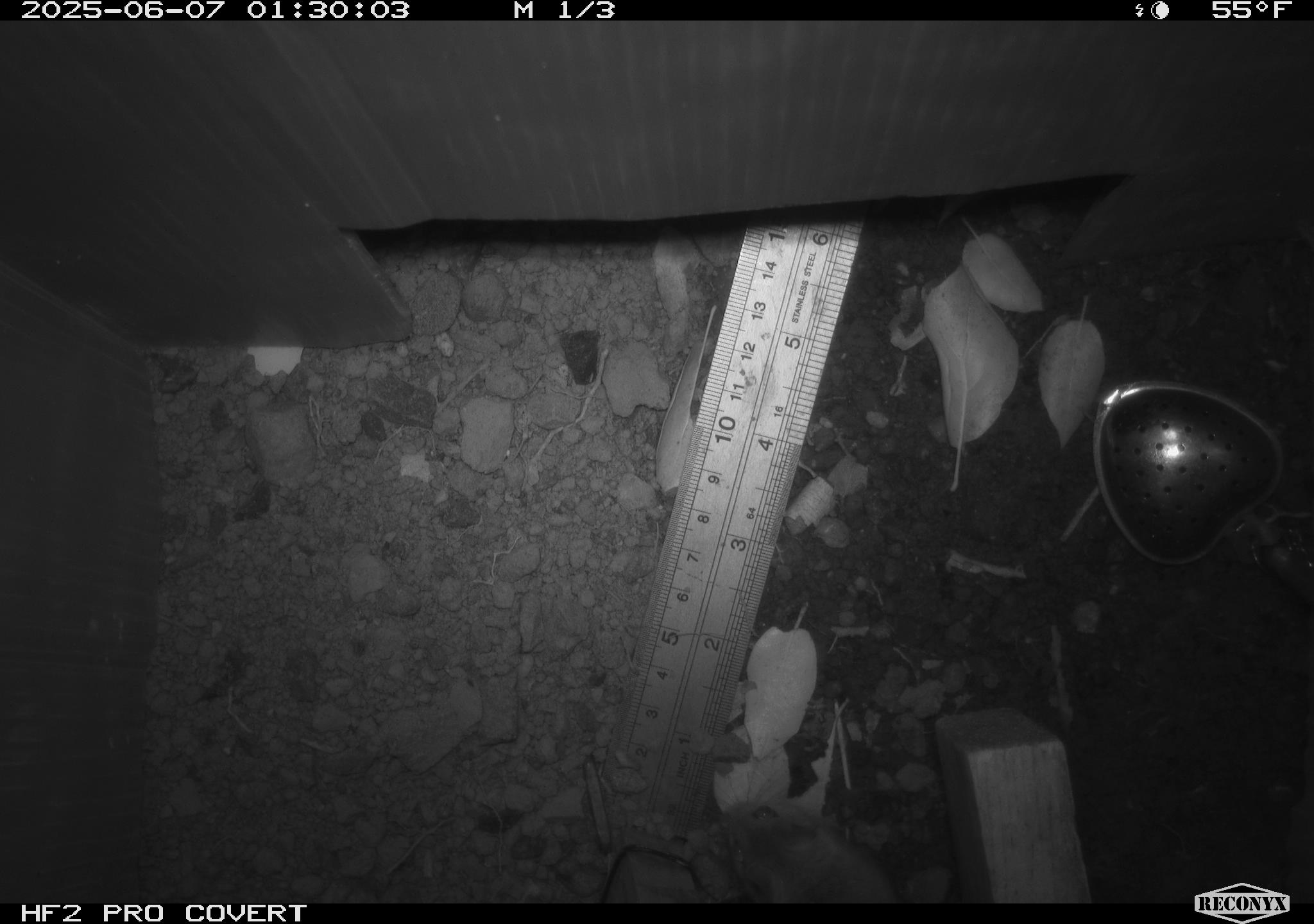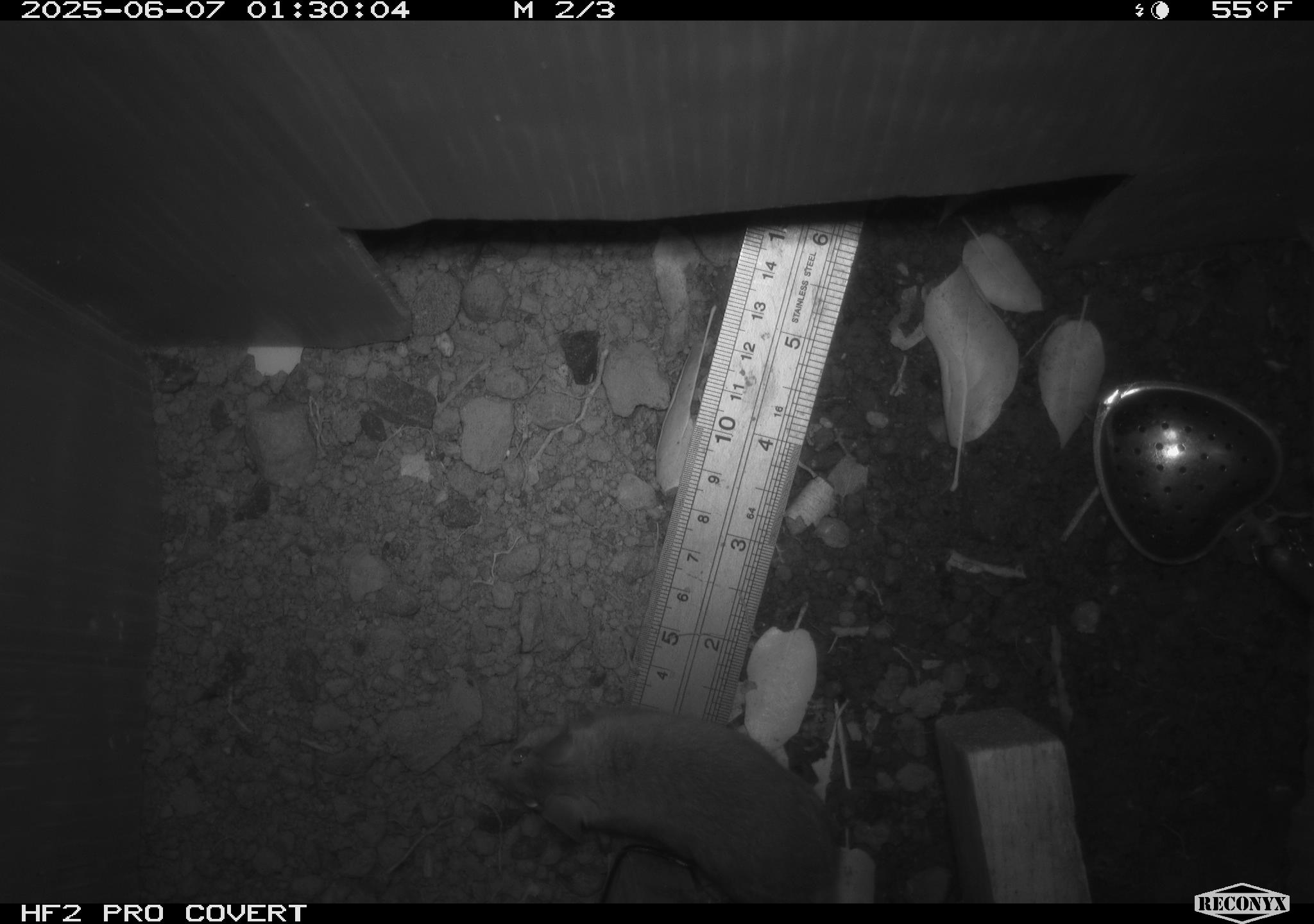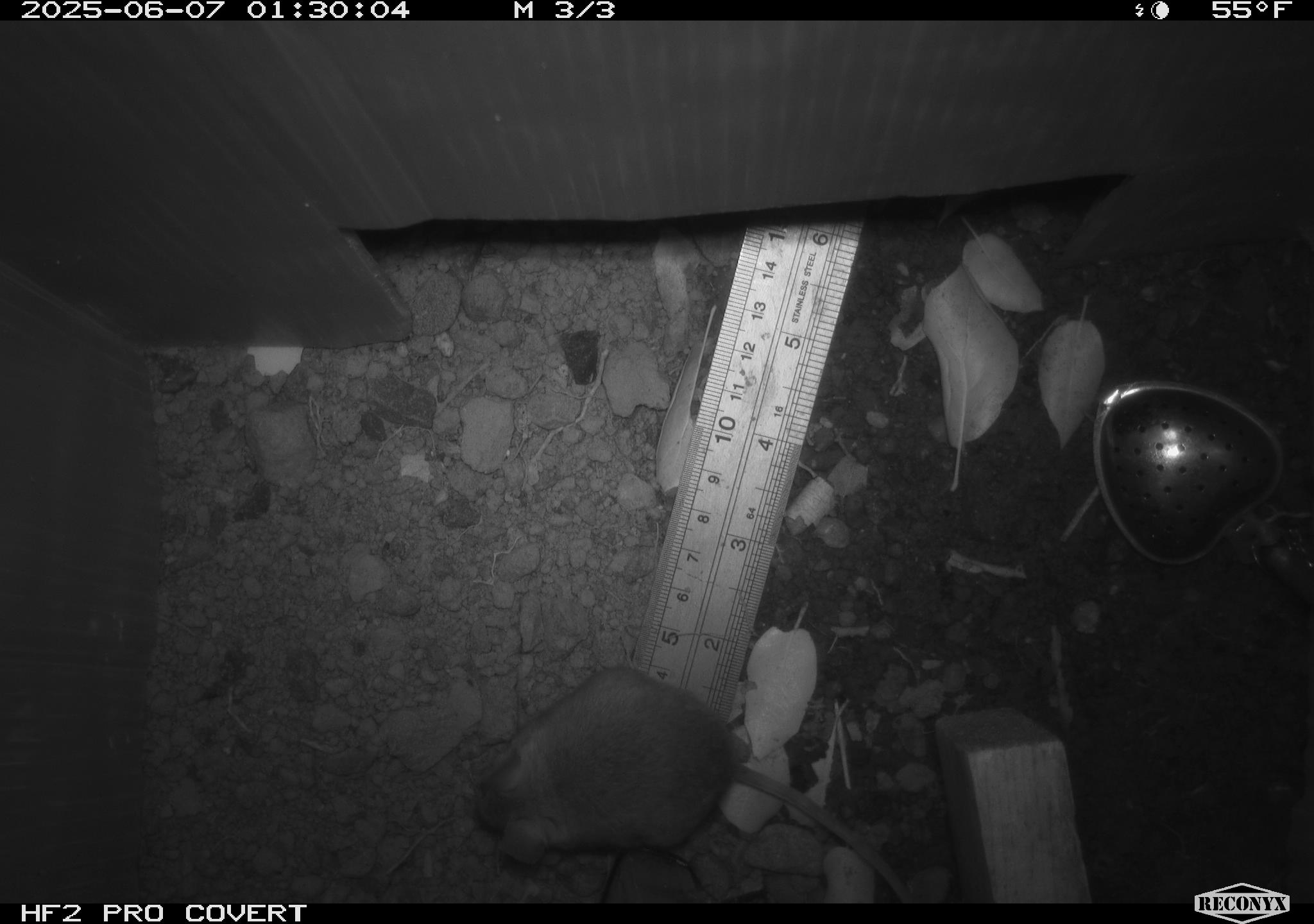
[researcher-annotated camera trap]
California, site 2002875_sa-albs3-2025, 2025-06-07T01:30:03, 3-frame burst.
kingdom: Animalia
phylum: Chordata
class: Mammalia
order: Rodentia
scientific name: Rodentia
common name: mouse species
Mouse species (Rodentia).